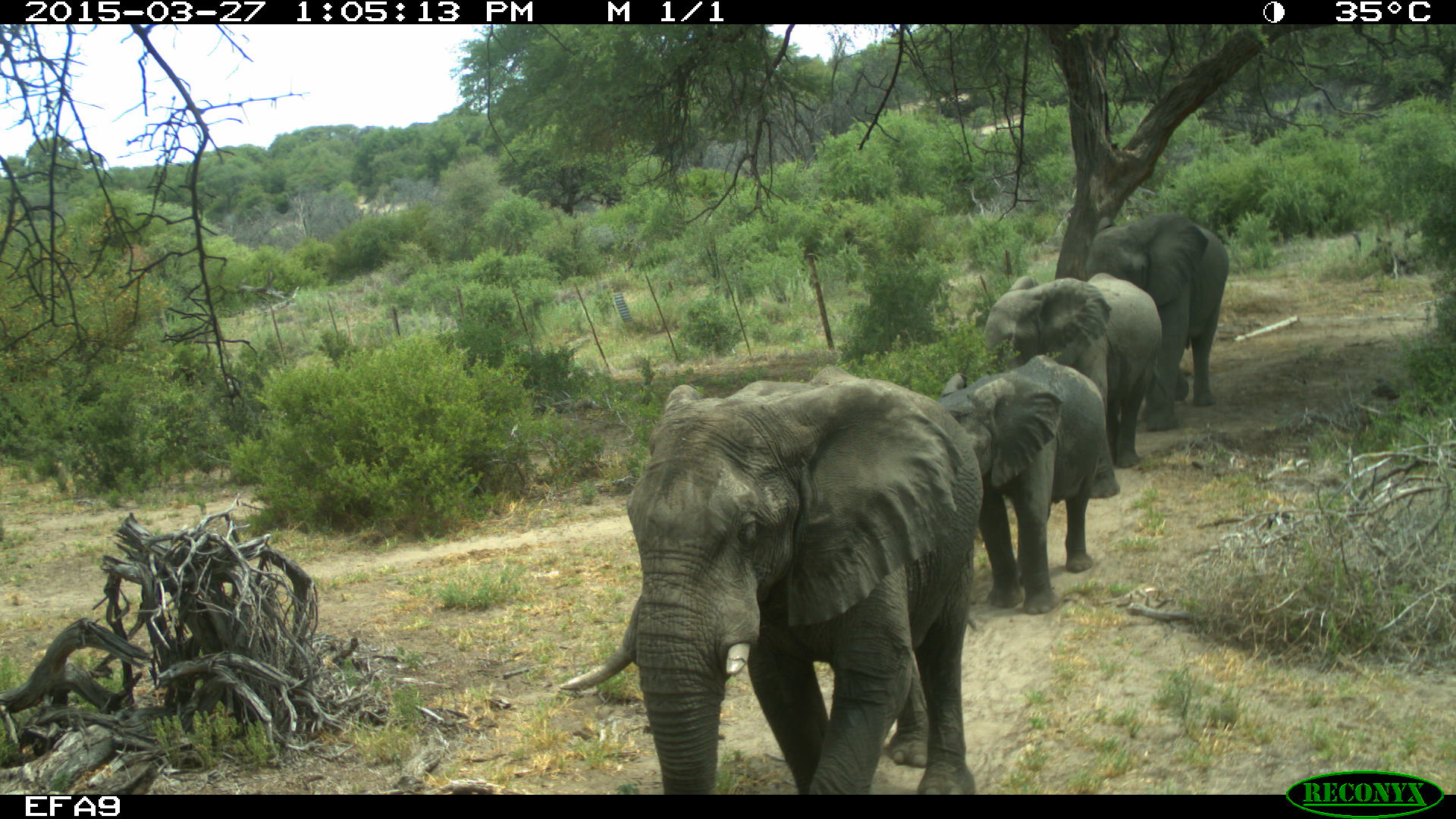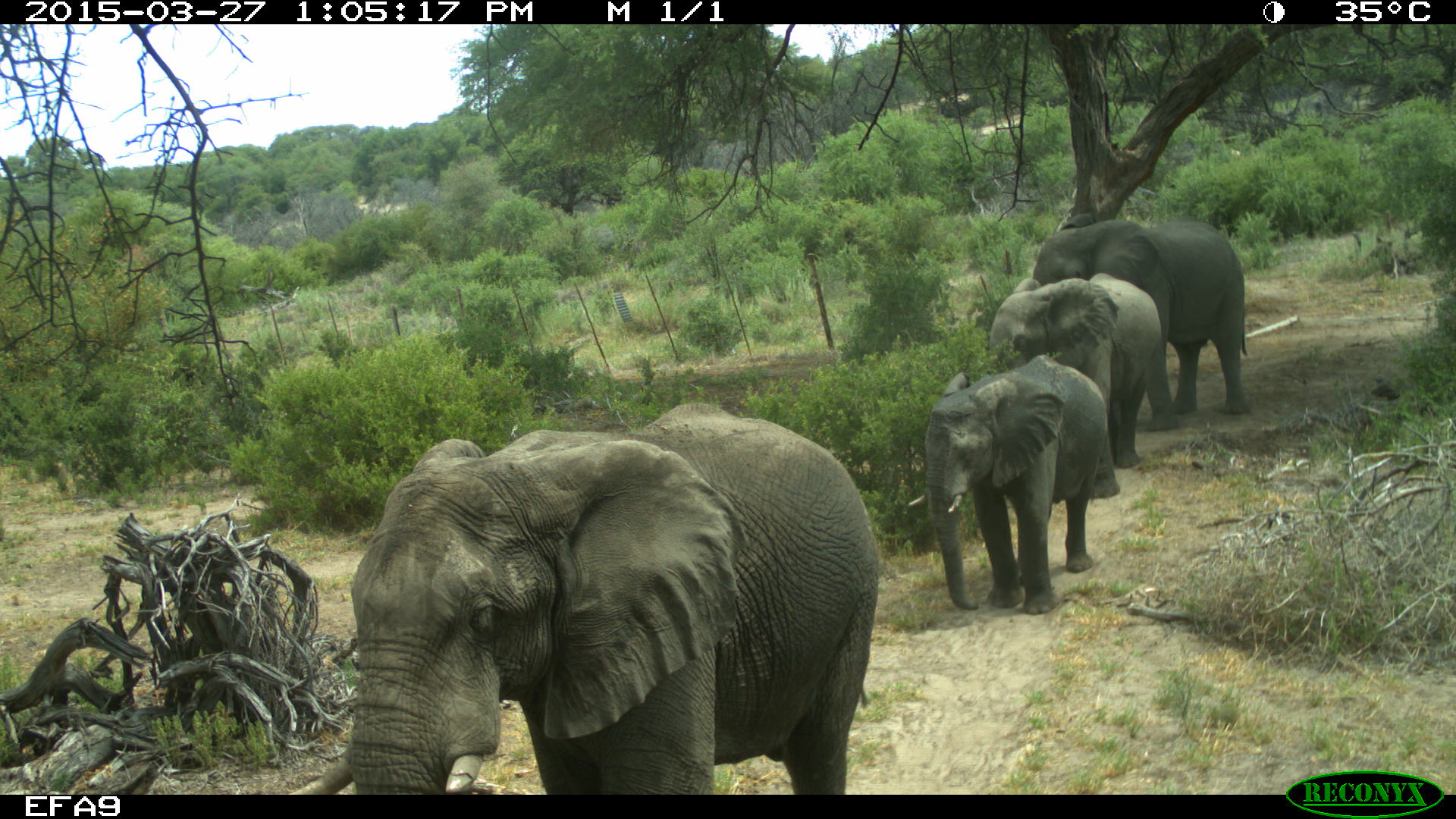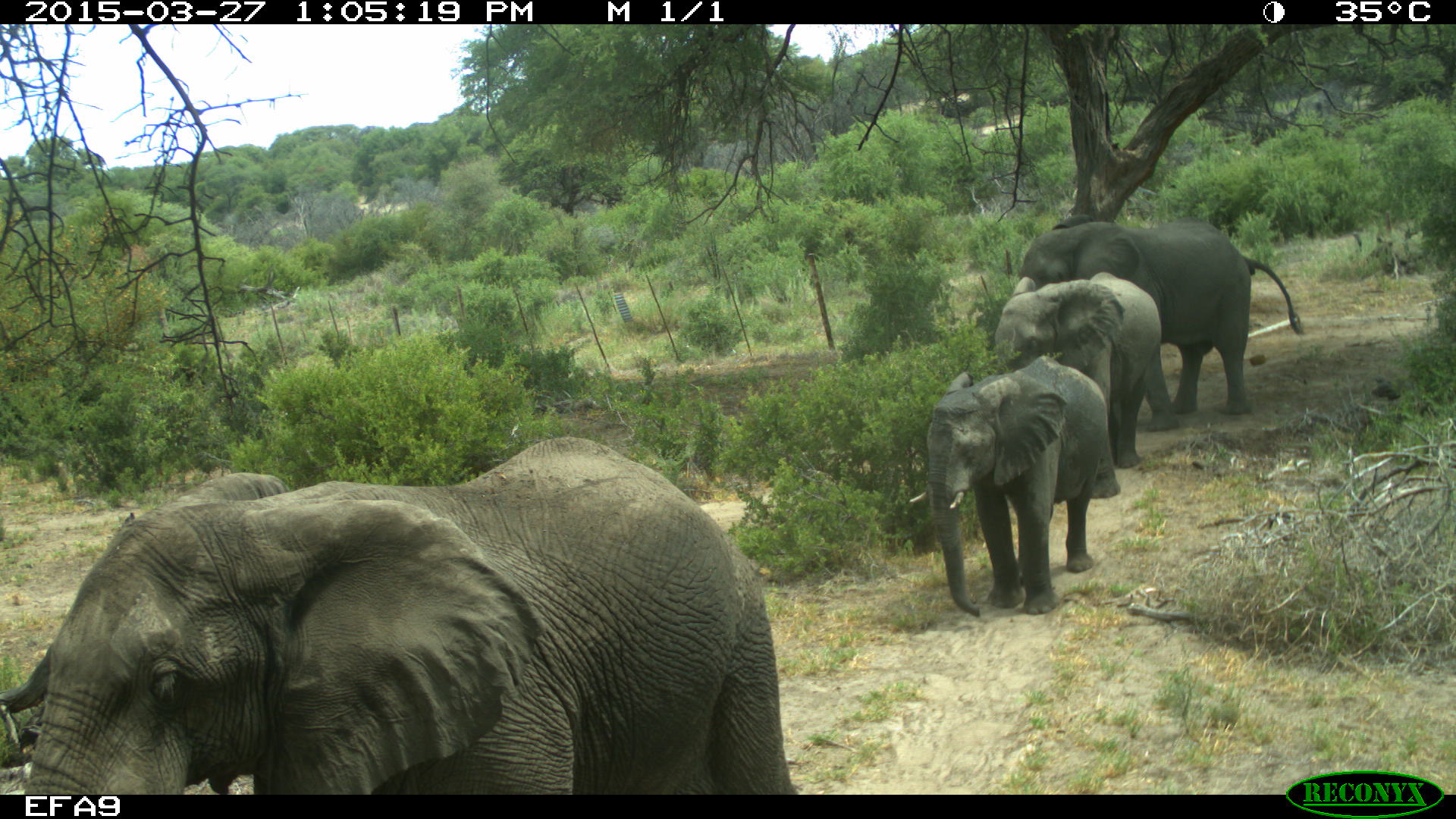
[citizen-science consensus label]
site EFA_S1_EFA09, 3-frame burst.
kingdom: Animalia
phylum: Chordata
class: Mammalia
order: Proboscidea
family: Elephantidae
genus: Loxodonta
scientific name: Loxodonta africana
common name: african bush elephant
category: elephant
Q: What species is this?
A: Elephant (african bush elephant) (Loxodonta africana).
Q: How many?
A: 4.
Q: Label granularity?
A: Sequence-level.